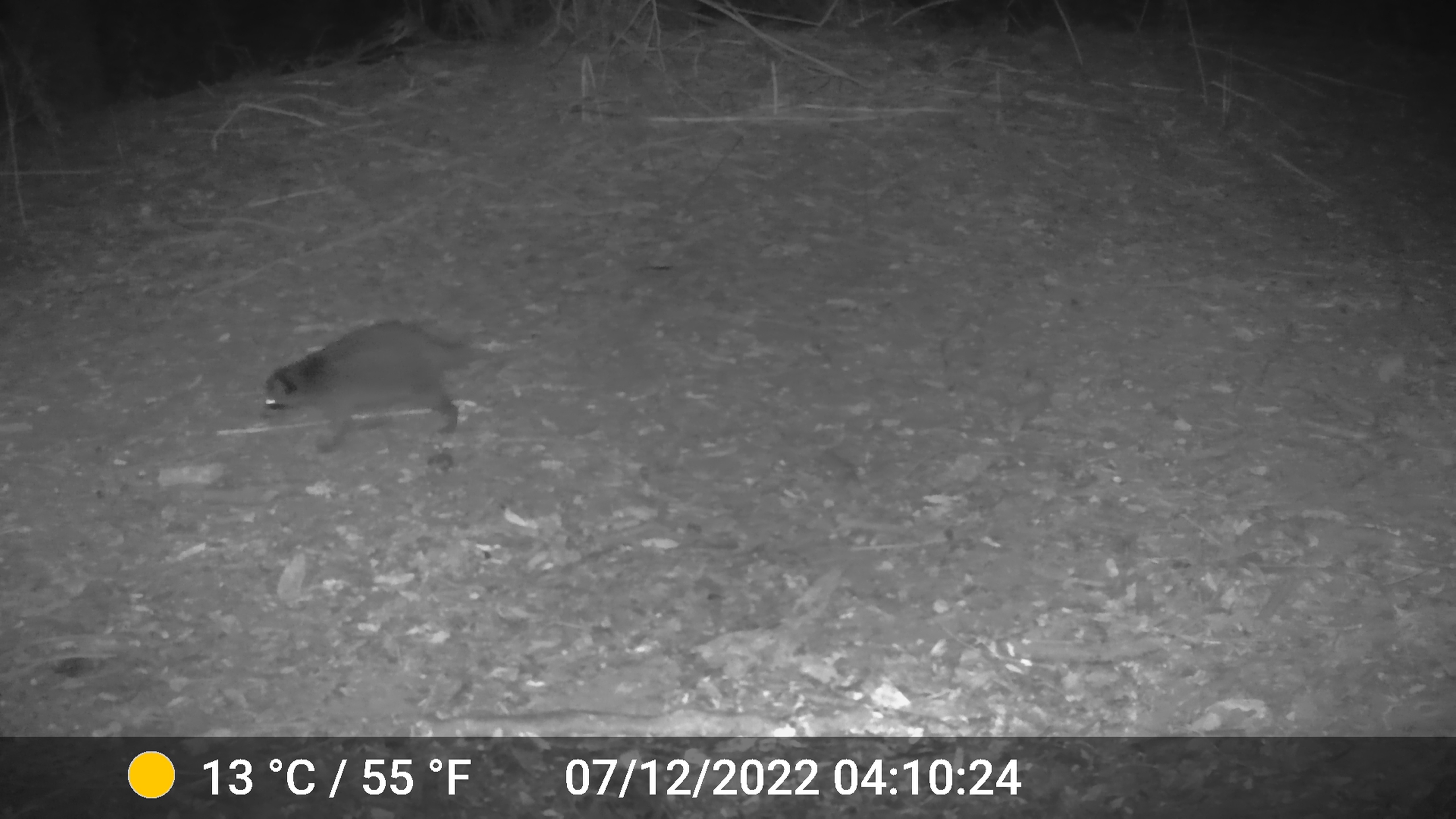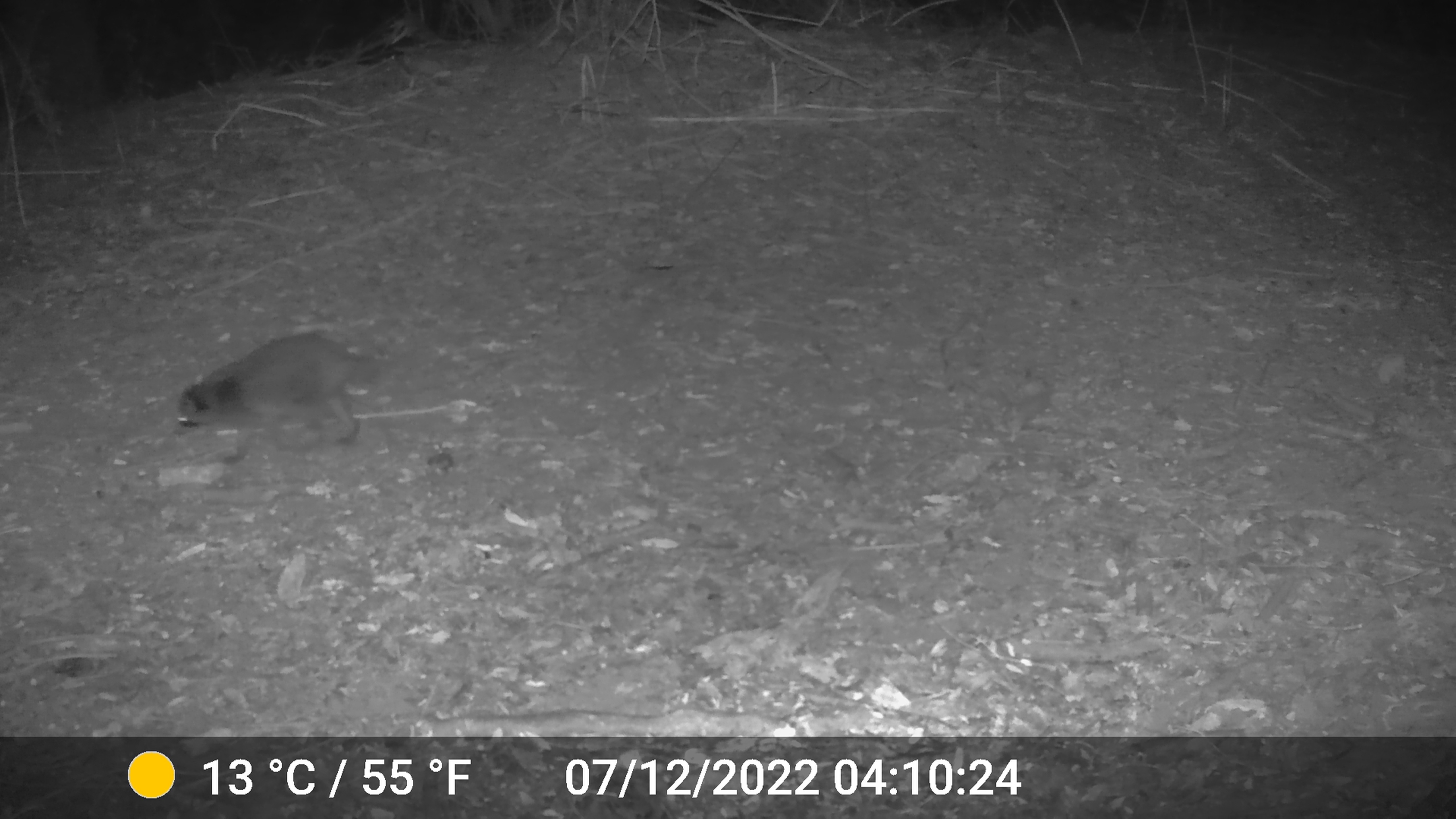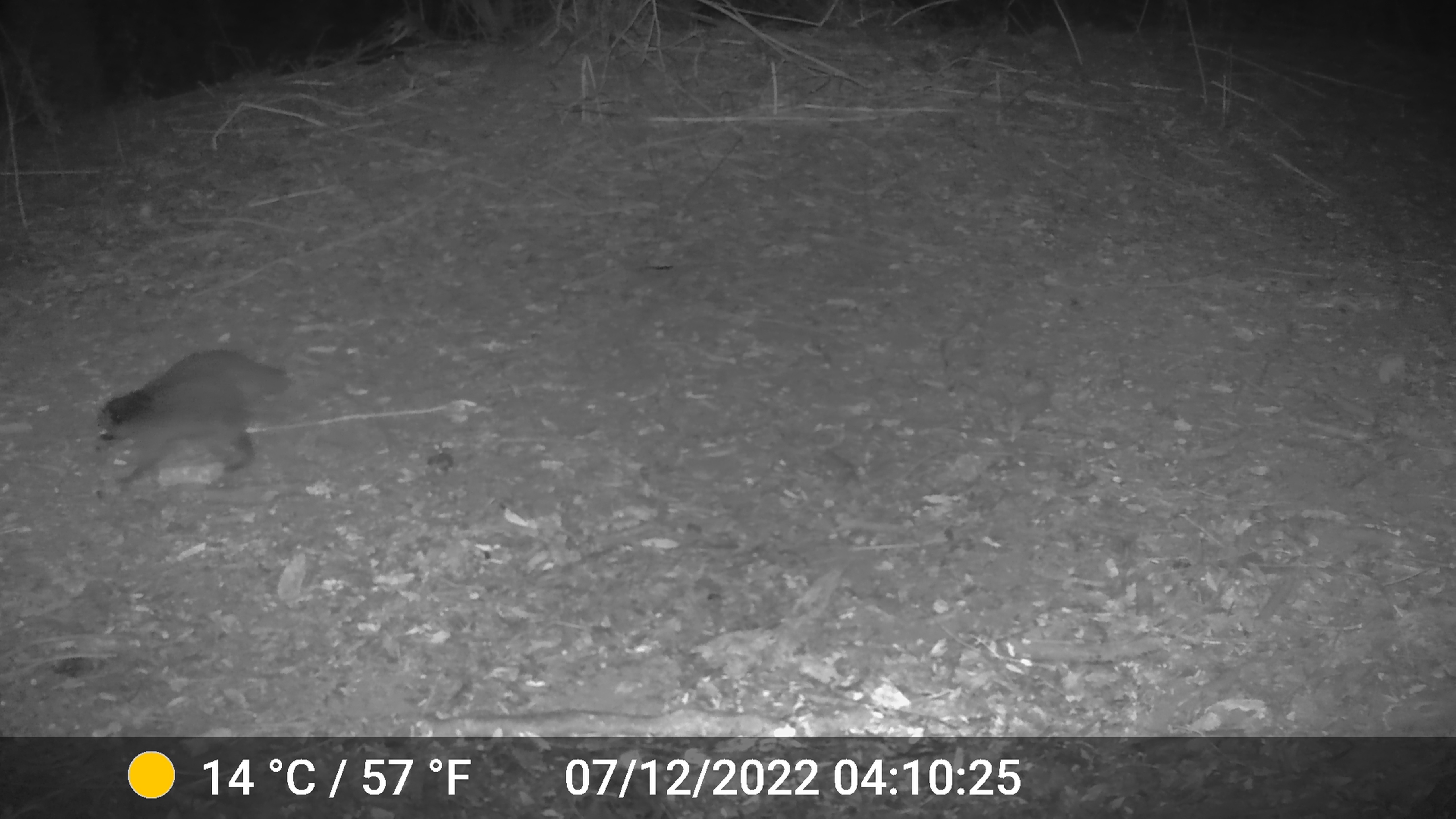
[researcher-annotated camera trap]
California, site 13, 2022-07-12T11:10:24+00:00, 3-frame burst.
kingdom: Animalia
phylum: Chordata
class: Mammalia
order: Carnivora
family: Procyonidae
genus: Procyon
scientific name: Procyon lotor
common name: raccoon